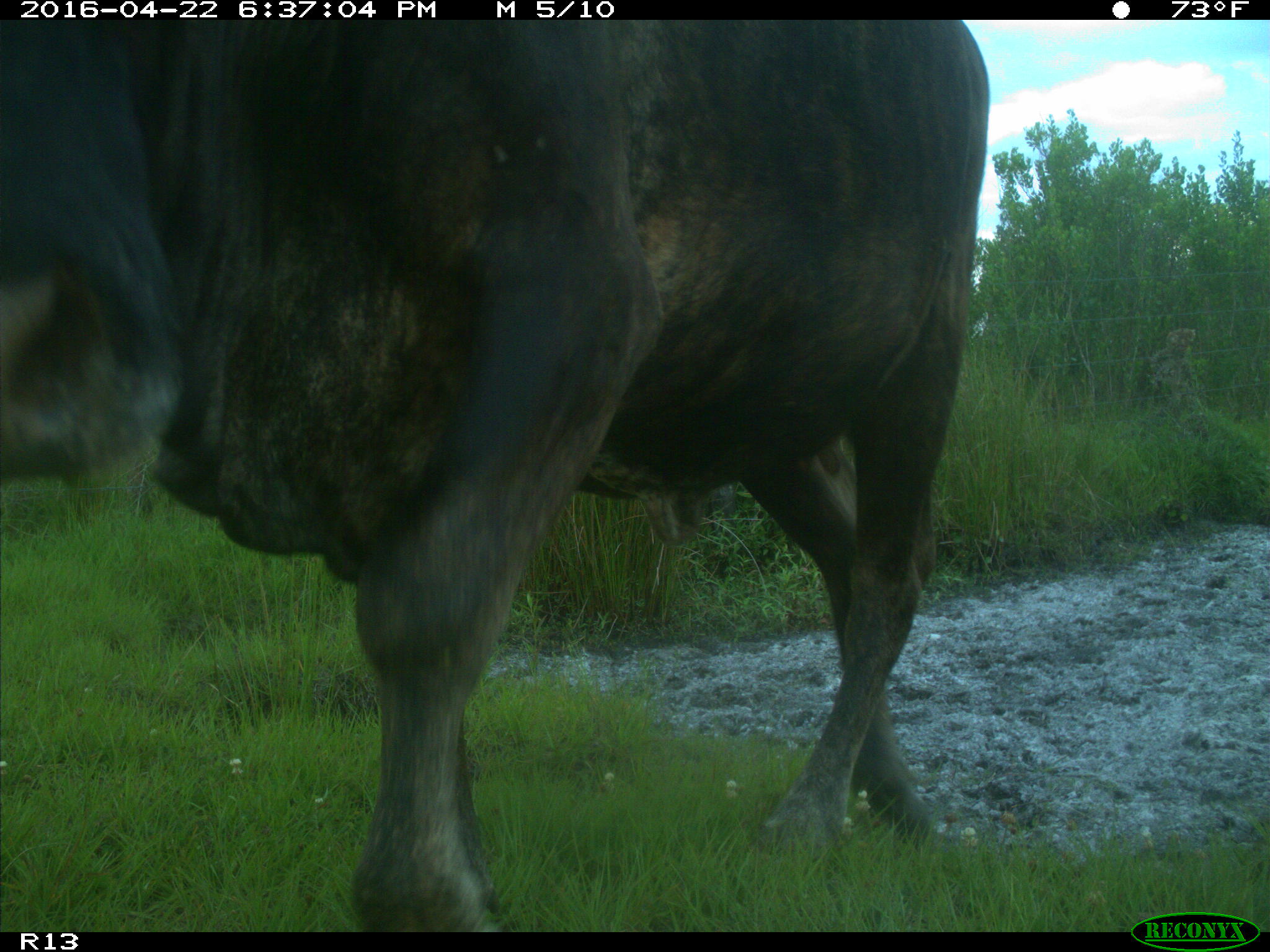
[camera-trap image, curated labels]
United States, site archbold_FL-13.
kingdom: Animalia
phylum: Chordata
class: Mammalia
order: Artiodactyla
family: Bovidae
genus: Bos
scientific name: Bos taurus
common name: domestic cow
Bos taurus (domestic cow).